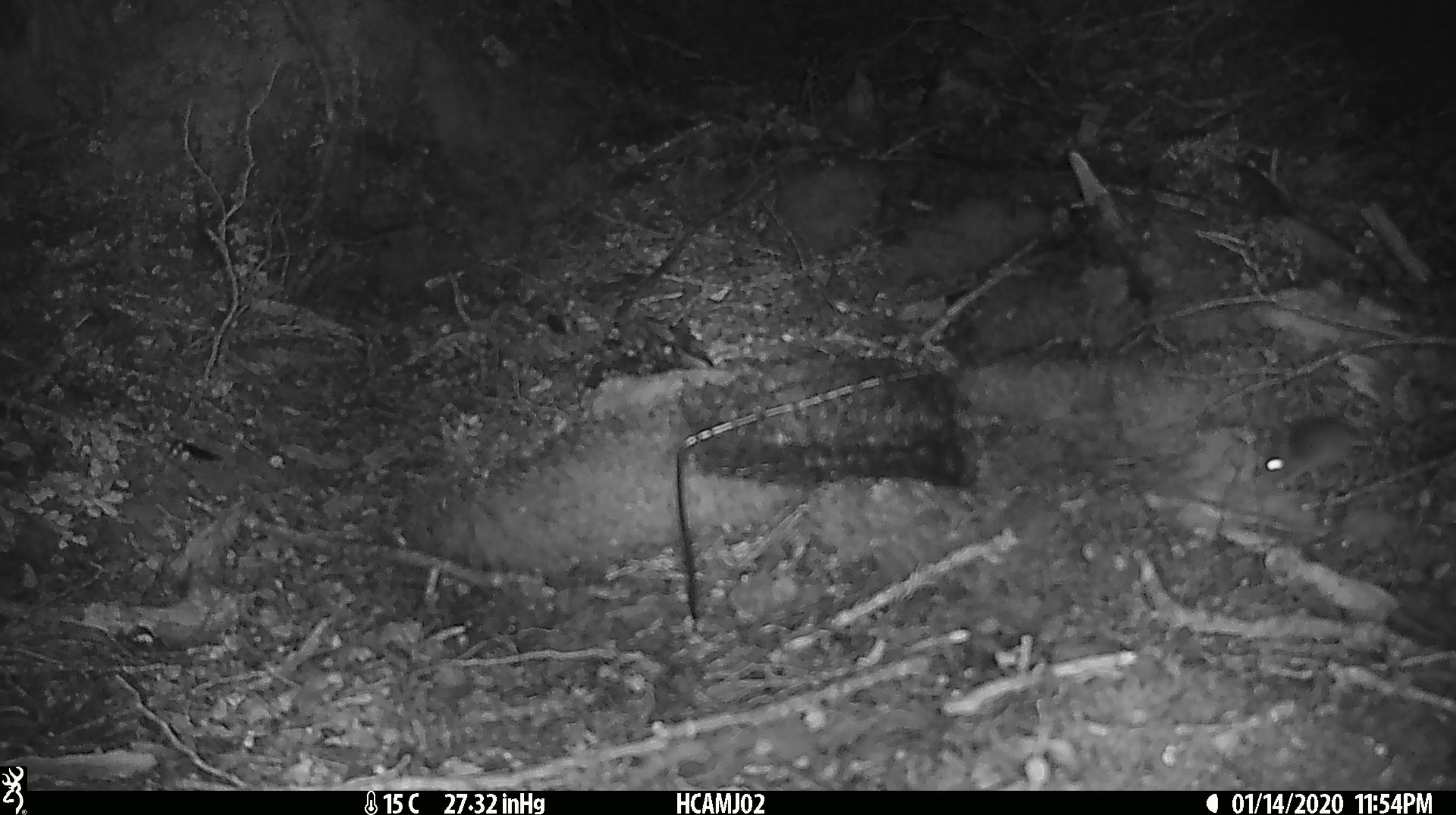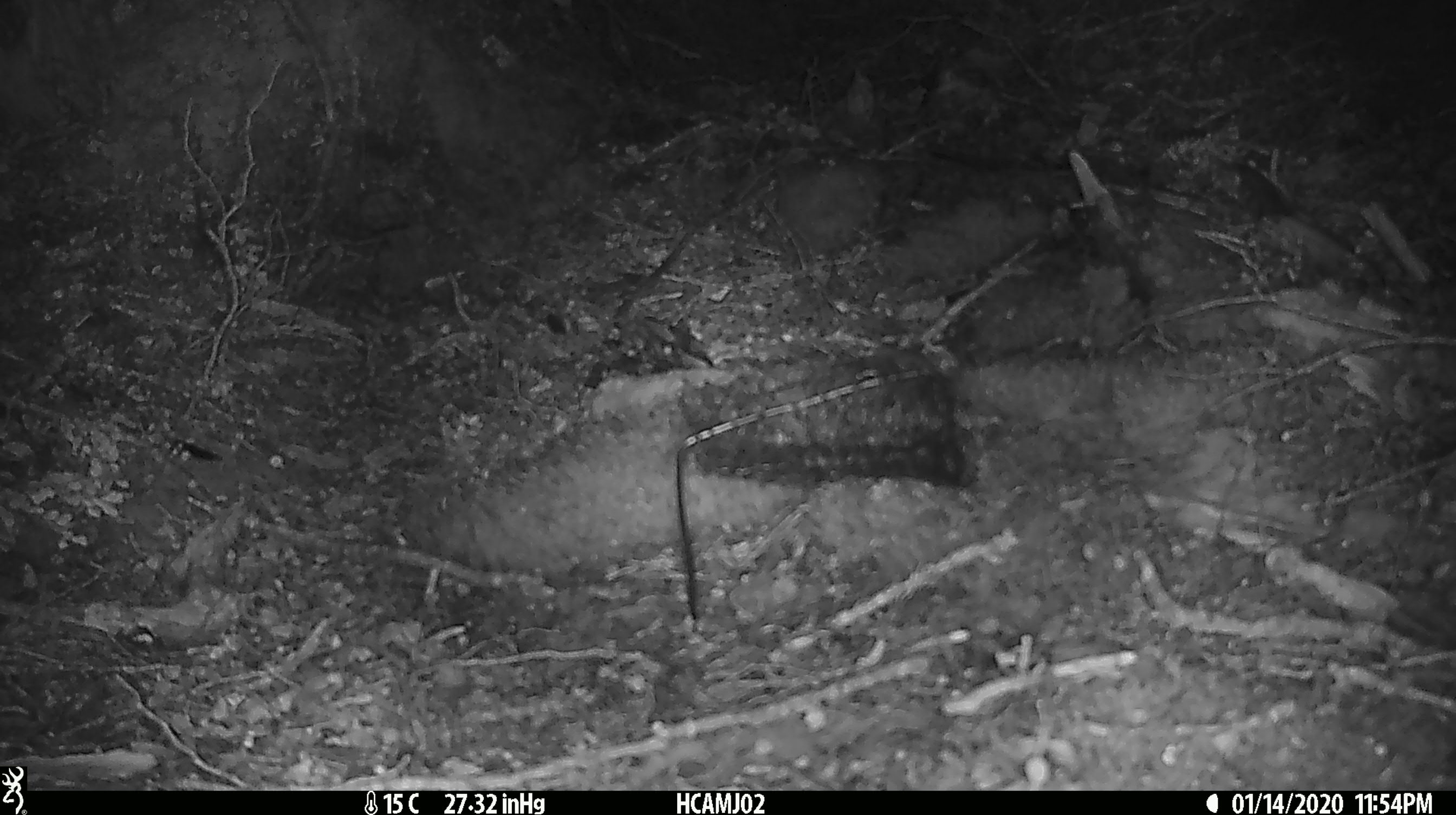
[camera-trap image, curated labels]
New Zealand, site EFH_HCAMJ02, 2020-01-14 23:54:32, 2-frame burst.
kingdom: Animalia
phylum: Chordata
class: Mammalia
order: Rodentia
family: Muridae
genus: Mus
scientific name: Mus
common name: mouse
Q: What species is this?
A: Mouse (Mus).